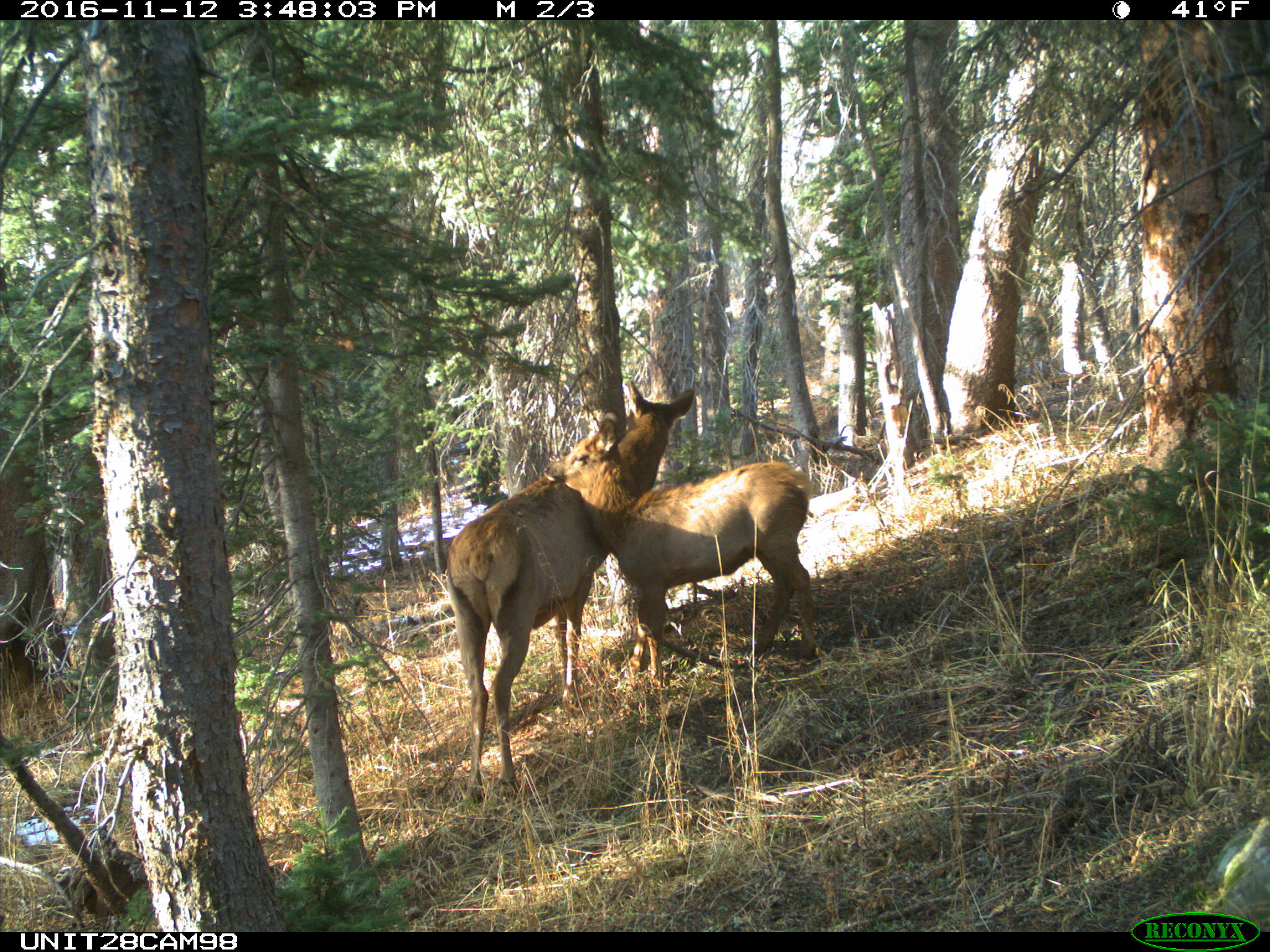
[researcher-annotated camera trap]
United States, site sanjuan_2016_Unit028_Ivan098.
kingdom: Animalia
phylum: Chordata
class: Mammalia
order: Artiodactyla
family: Cervidae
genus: Cervus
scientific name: Cervus elaphus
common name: red deer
Cervus elaphus (red deer).